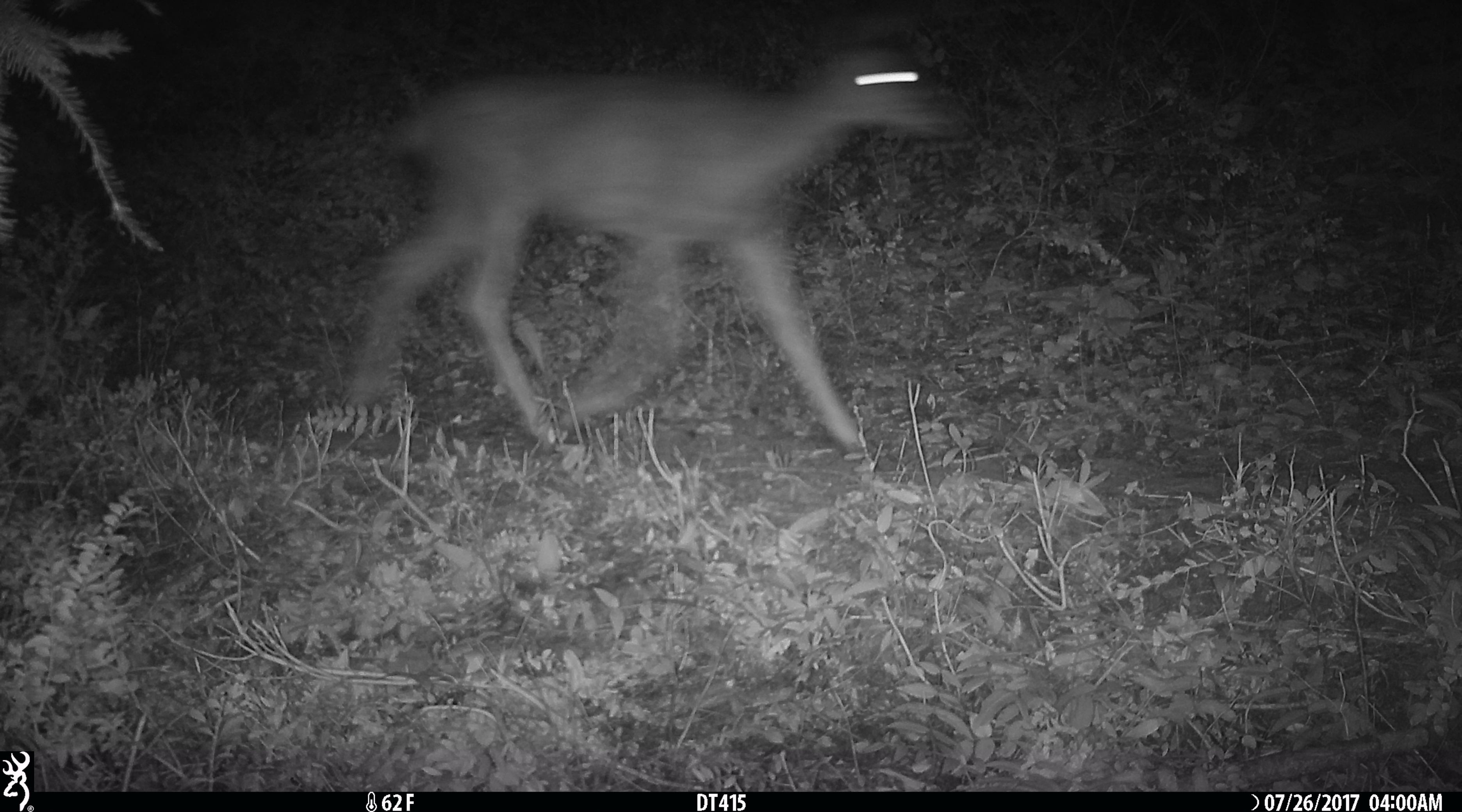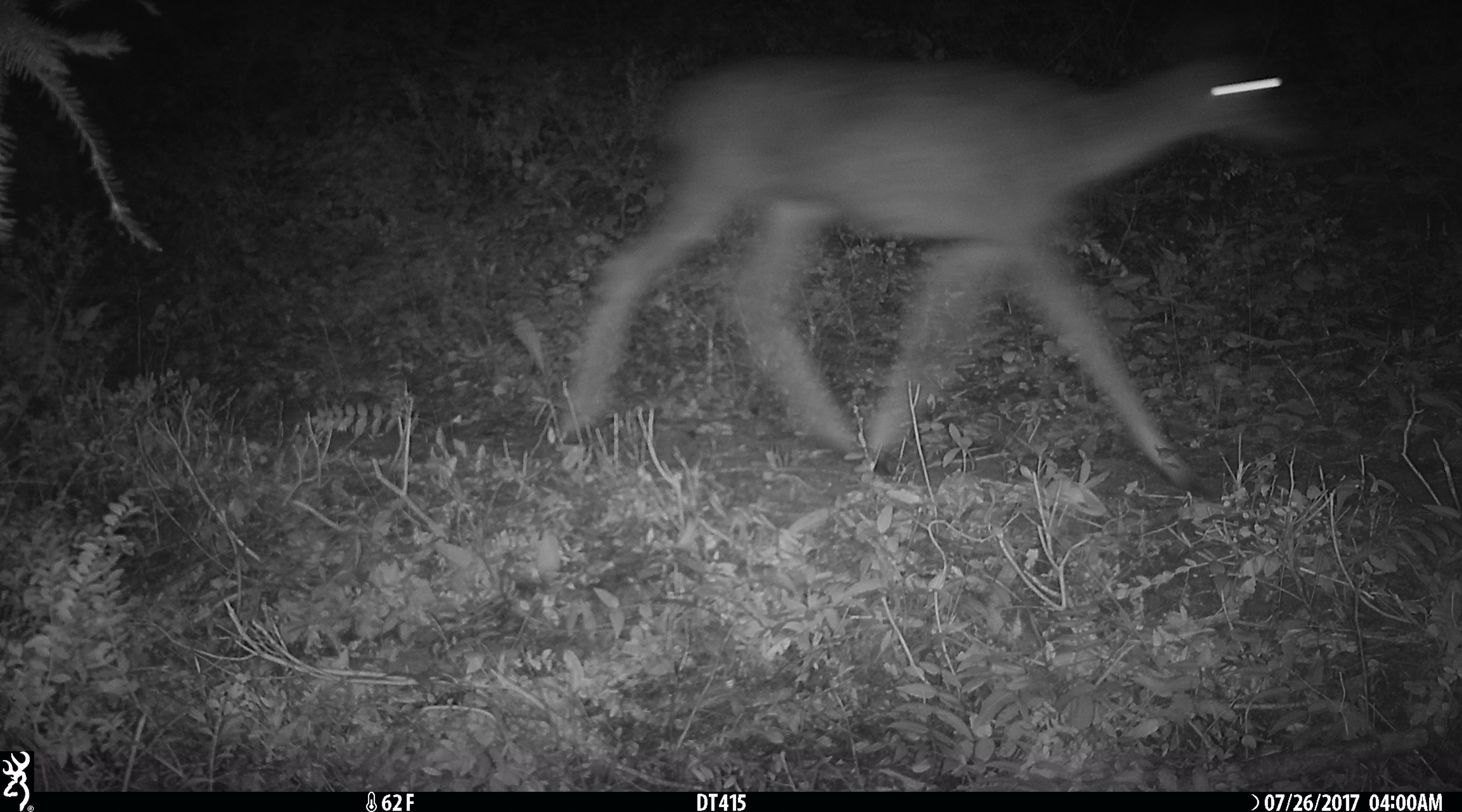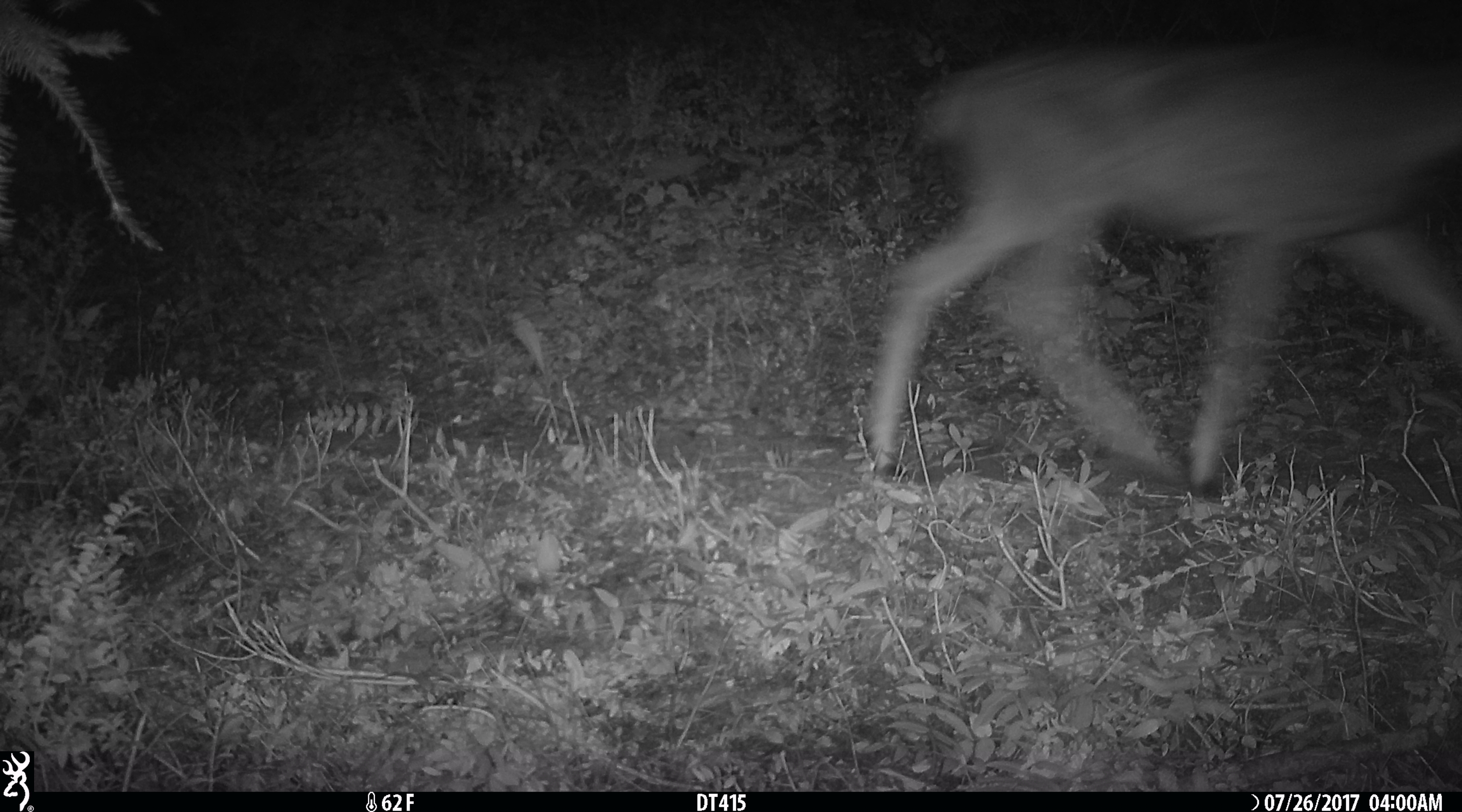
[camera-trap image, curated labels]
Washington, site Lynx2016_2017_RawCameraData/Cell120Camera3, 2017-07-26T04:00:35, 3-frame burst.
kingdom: Animalia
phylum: Chordata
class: Mammalia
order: Artiodactyla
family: Cervidae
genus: Odocoileus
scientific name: Odocoileus hemionus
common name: mule deer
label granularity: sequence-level